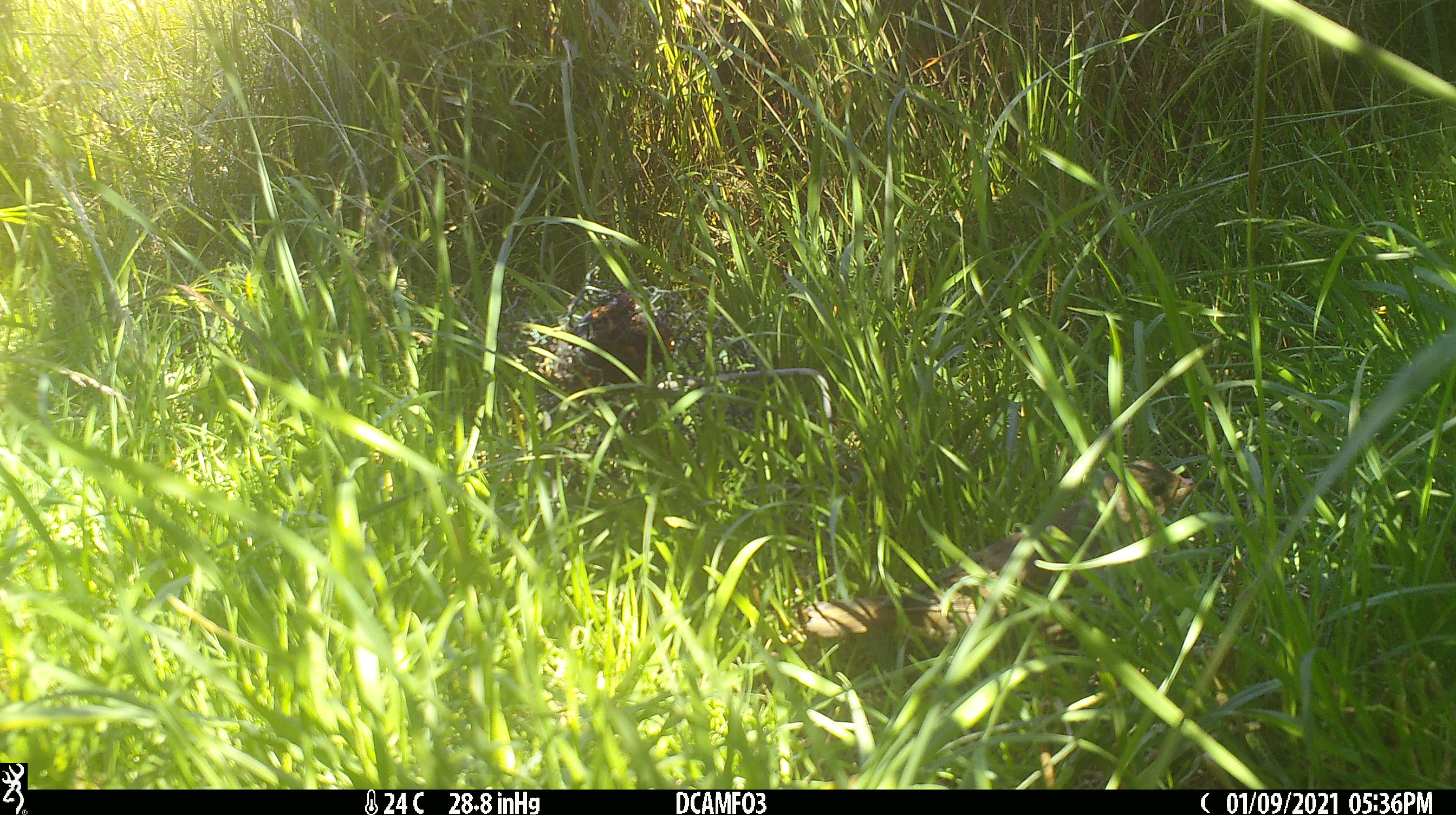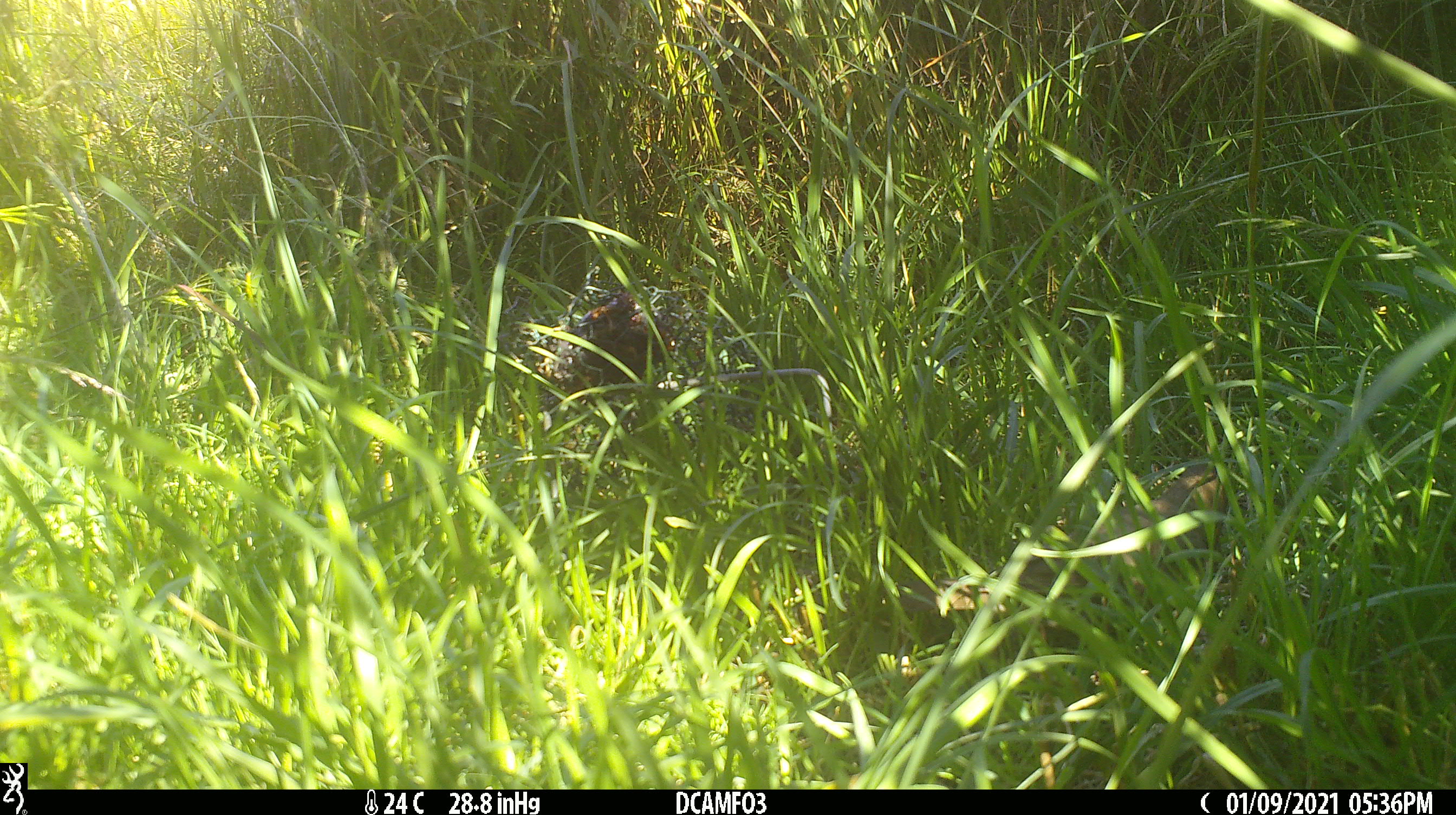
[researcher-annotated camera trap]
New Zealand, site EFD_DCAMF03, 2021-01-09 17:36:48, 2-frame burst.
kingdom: Animalia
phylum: Chordata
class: Aves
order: Passeriformes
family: Turdidae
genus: Turdus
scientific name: Turdus philomelos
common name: song thrush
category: thrush